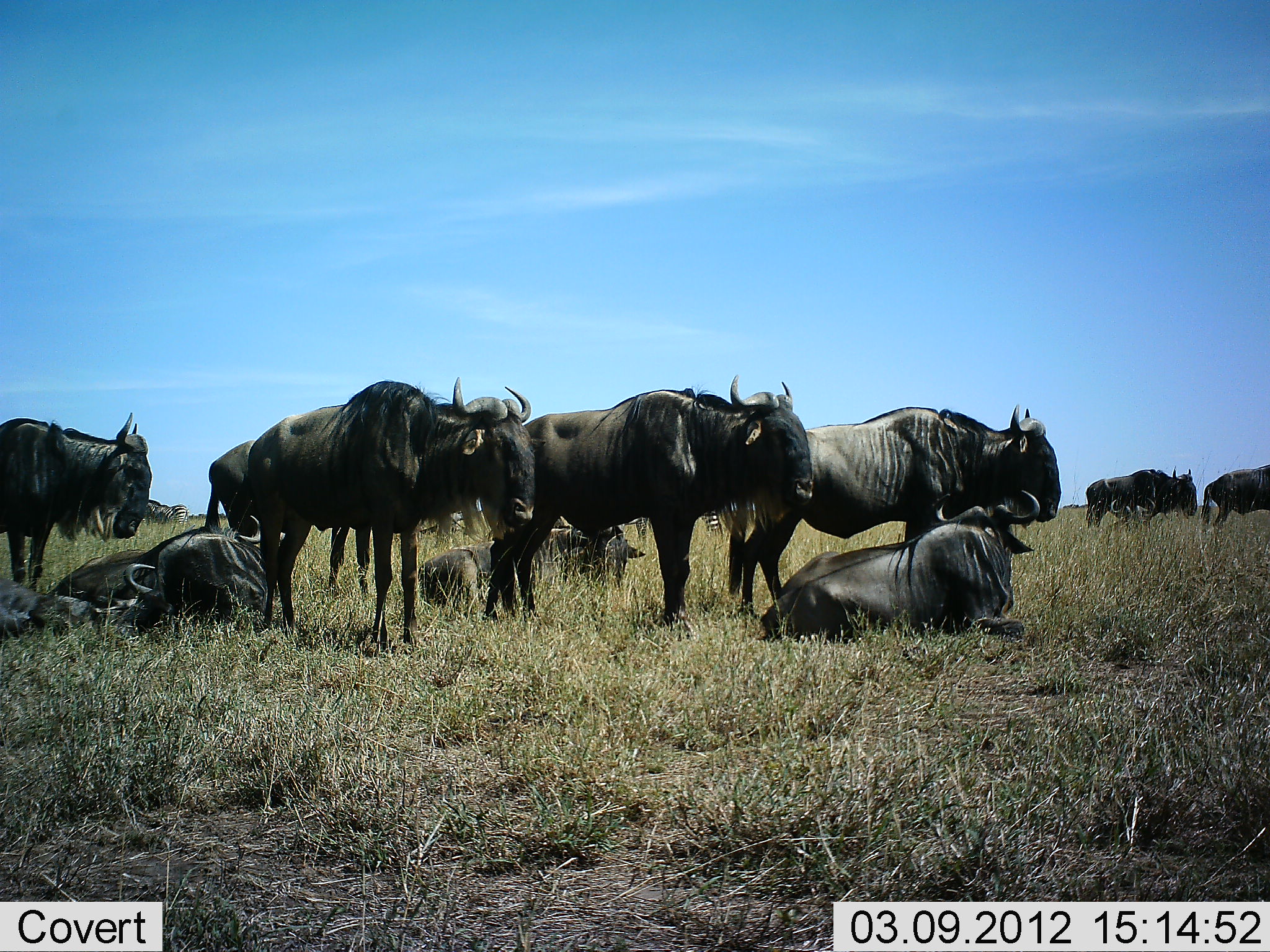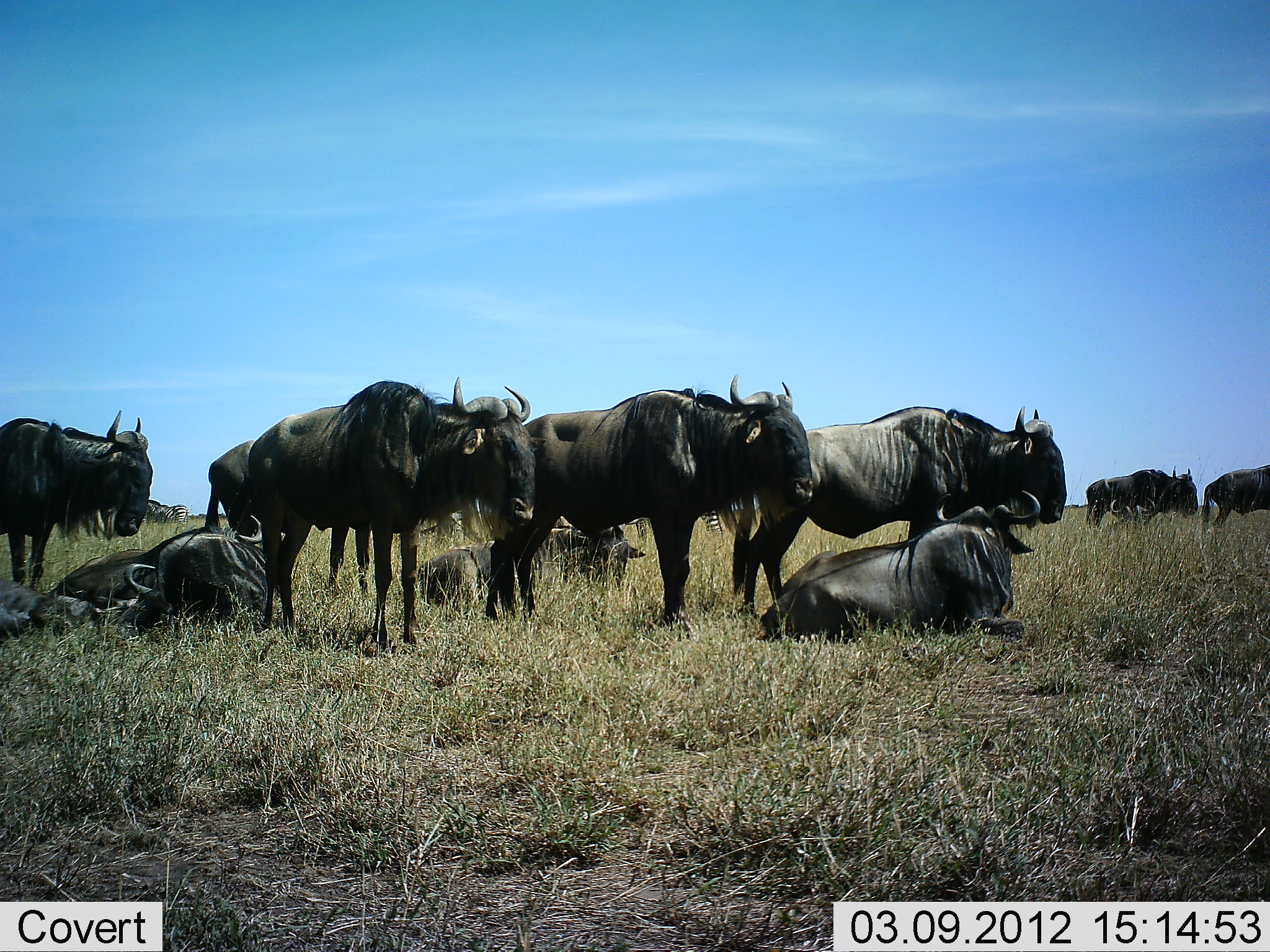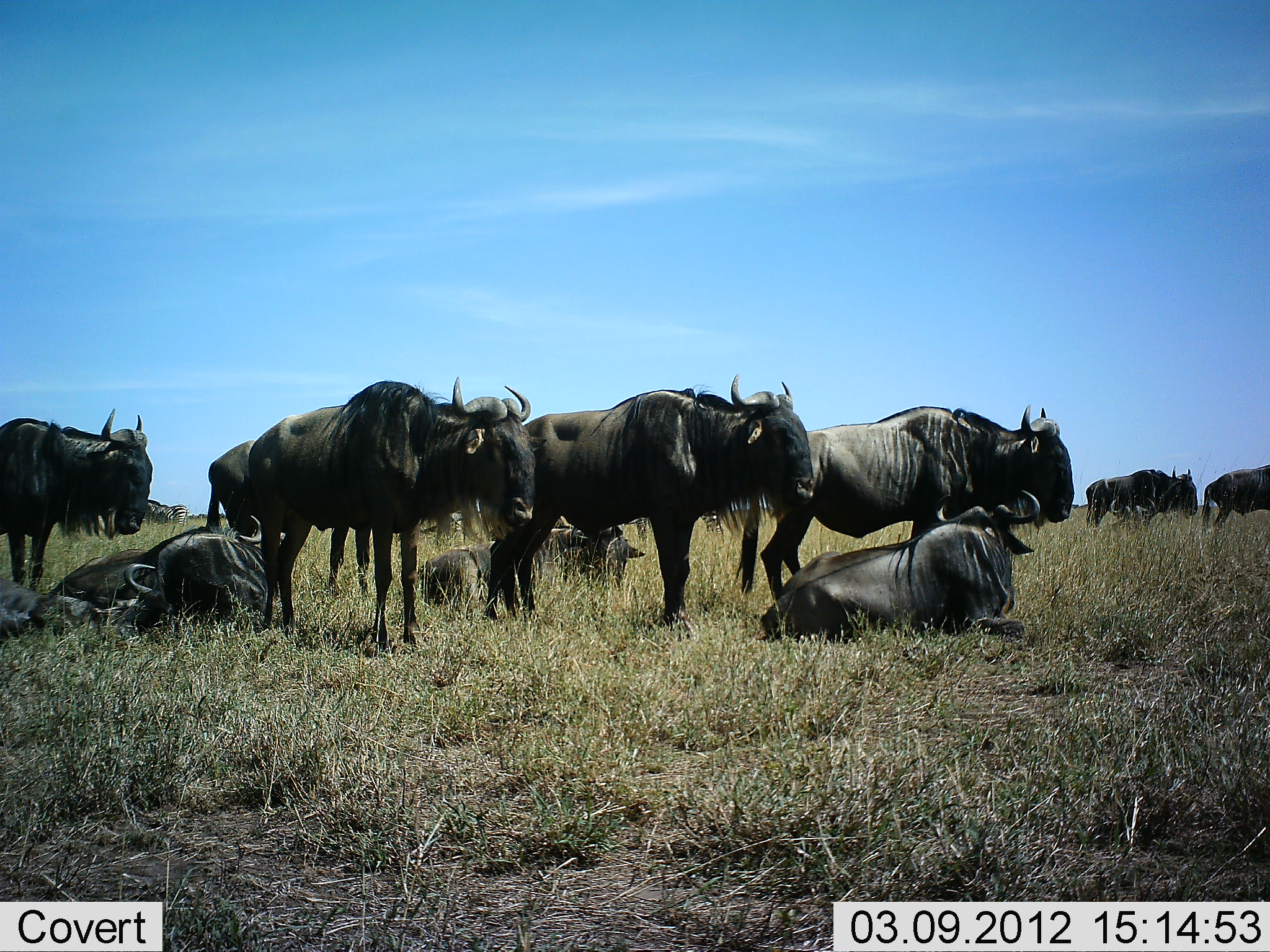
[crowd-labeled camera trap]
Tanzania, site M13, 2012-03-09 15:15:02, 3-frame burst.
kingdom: Animalia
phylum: Chordata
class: Mammalia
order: Artiodactyla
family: Bovidae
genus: Connochaetes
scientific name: Connochaetes taurinus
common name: blue wildebeest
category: wildebeest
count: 10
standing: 95%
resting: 100%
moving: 5%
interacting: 5%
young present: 0%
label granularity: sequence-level